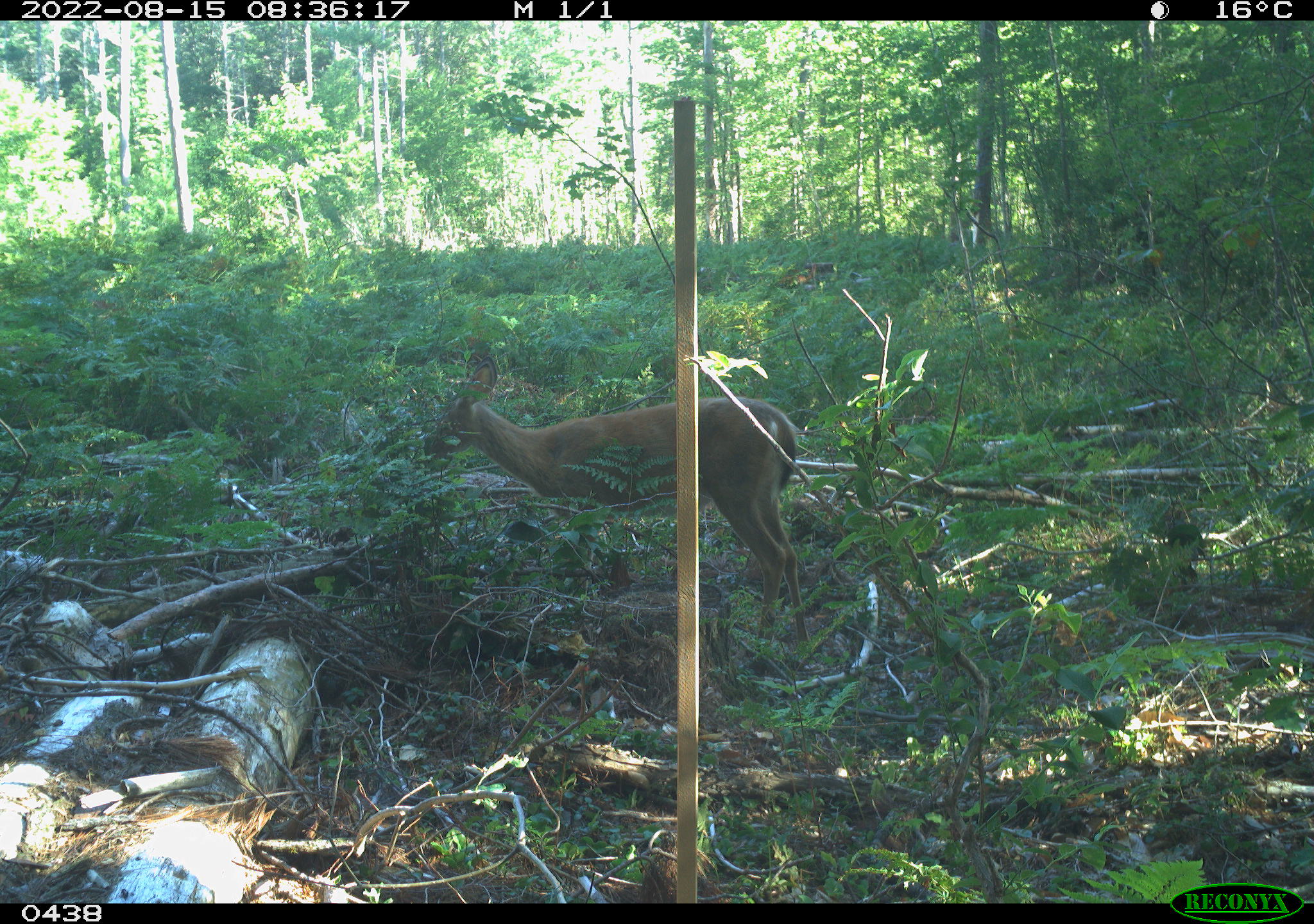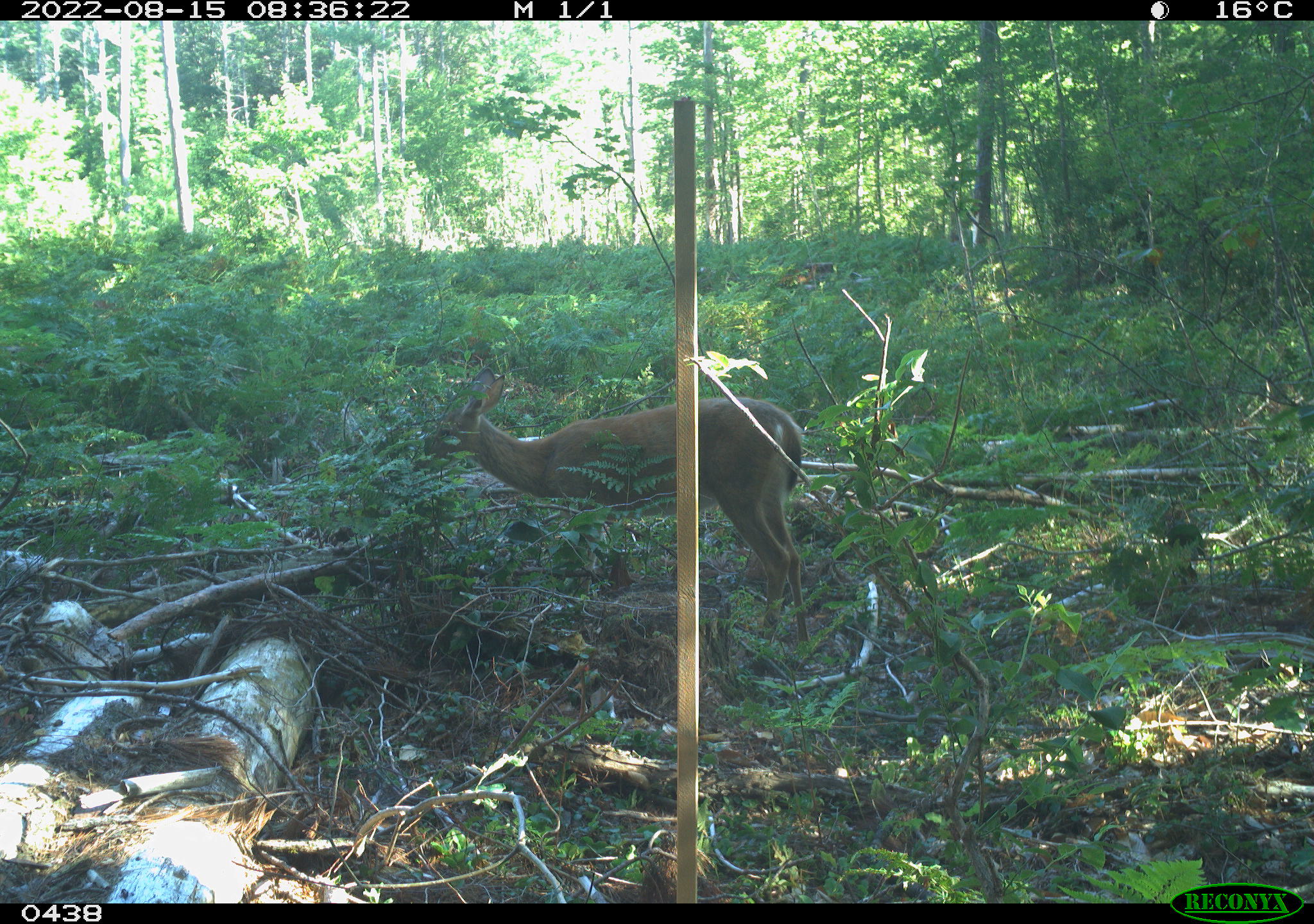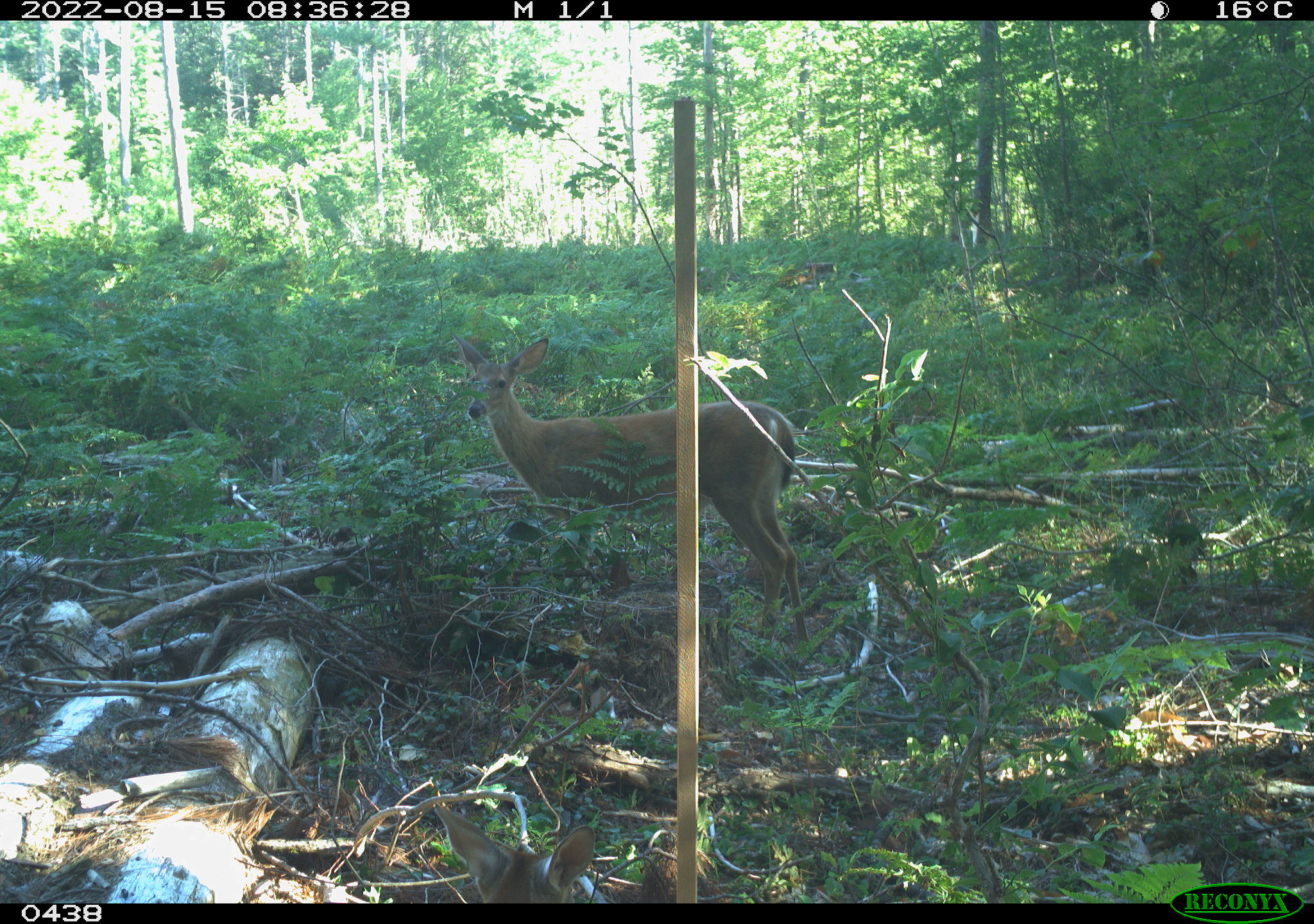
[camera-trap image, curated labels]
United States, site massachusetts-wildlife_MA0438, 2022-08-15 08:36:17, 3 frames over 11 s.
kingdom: Animalia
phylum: Chordata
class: Mammalia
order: Artiodactyla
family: Cervidae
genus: Odocoileus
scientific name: Odocoileus virginianus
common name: white-tailed deer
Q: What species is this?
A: White-tailed deer (Odocoileus virginianus).